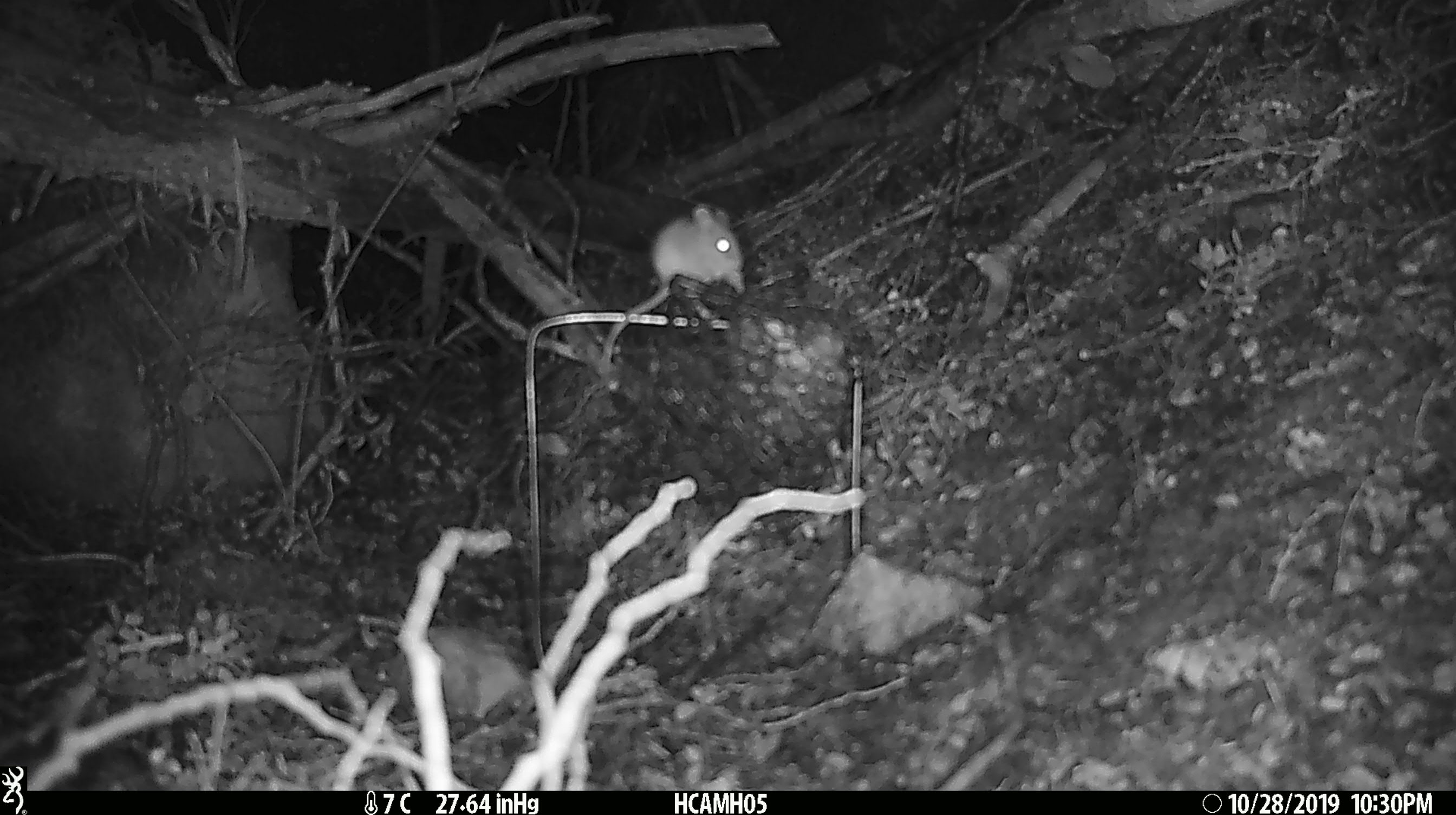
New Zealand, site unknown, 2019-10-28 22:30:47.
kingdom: Animalia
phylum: Chordata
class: Mammalia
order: Rodentia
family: Muridae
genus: Mus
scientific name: Mus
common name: mouse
Mouse (Mus).